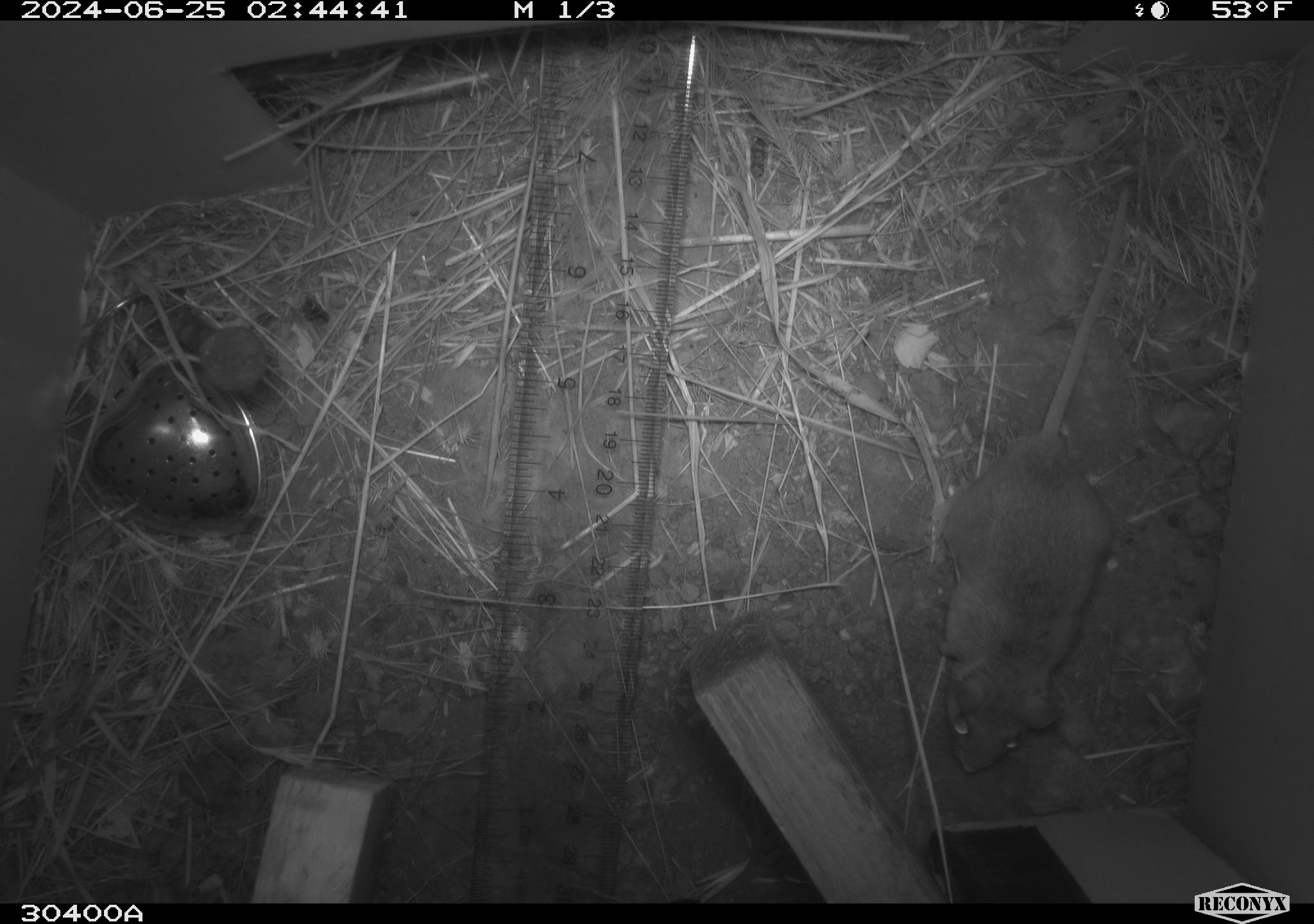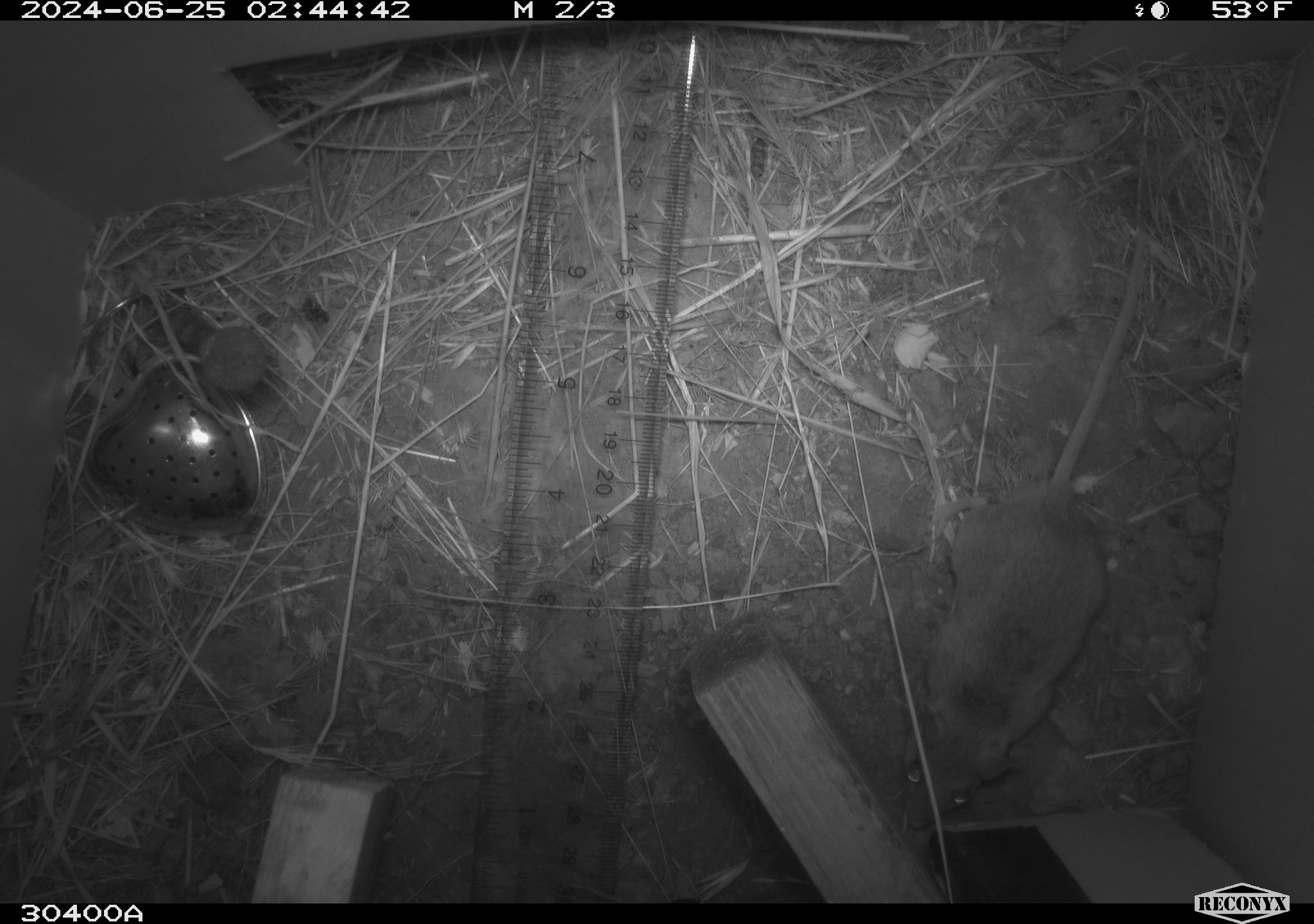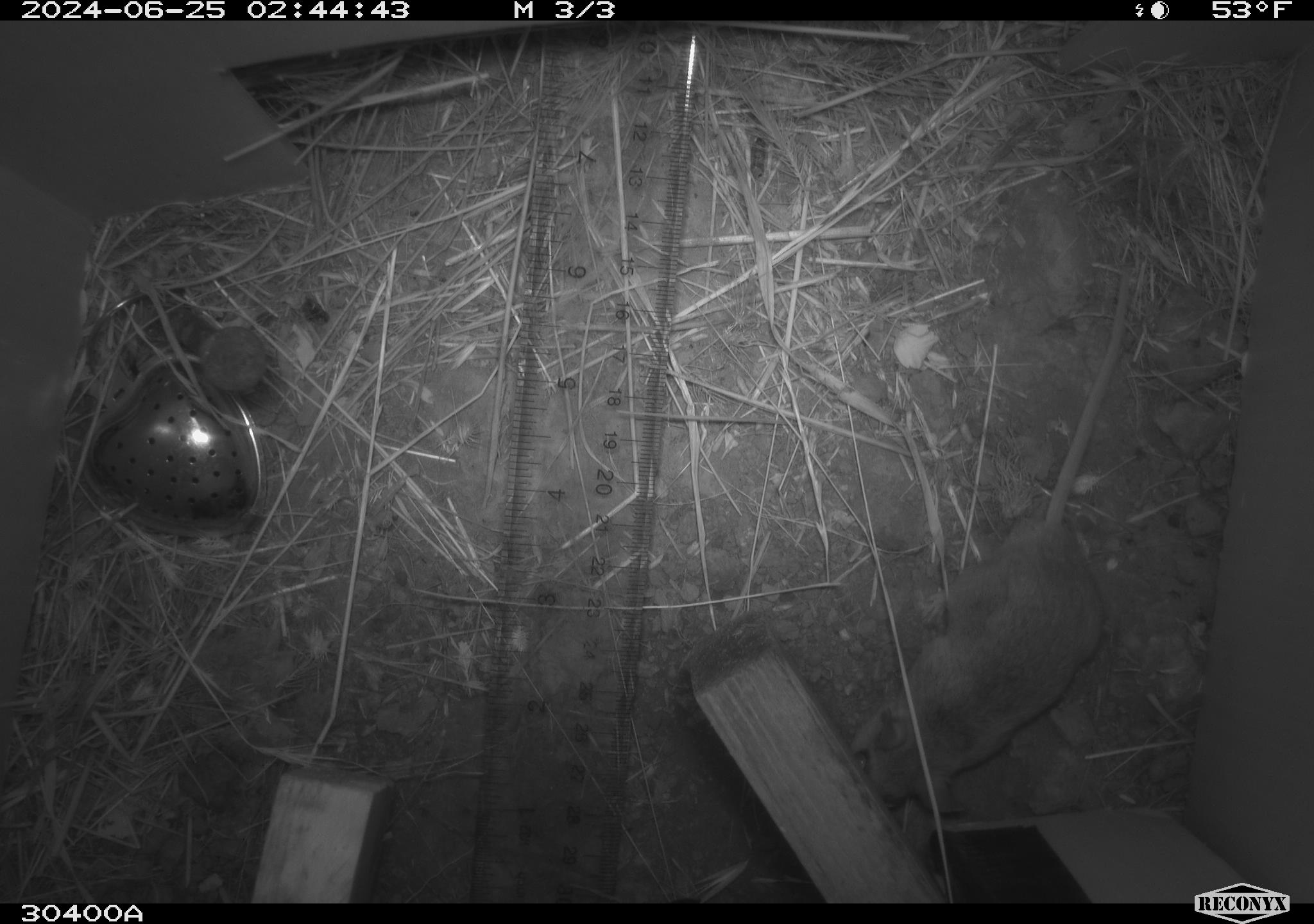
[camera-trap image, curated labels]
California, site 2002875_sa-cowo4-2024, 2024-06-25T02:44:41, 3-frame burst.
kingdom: Animalia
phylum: Chordata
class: Mammalia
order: Rodentia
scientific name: Rodentia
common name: rodent